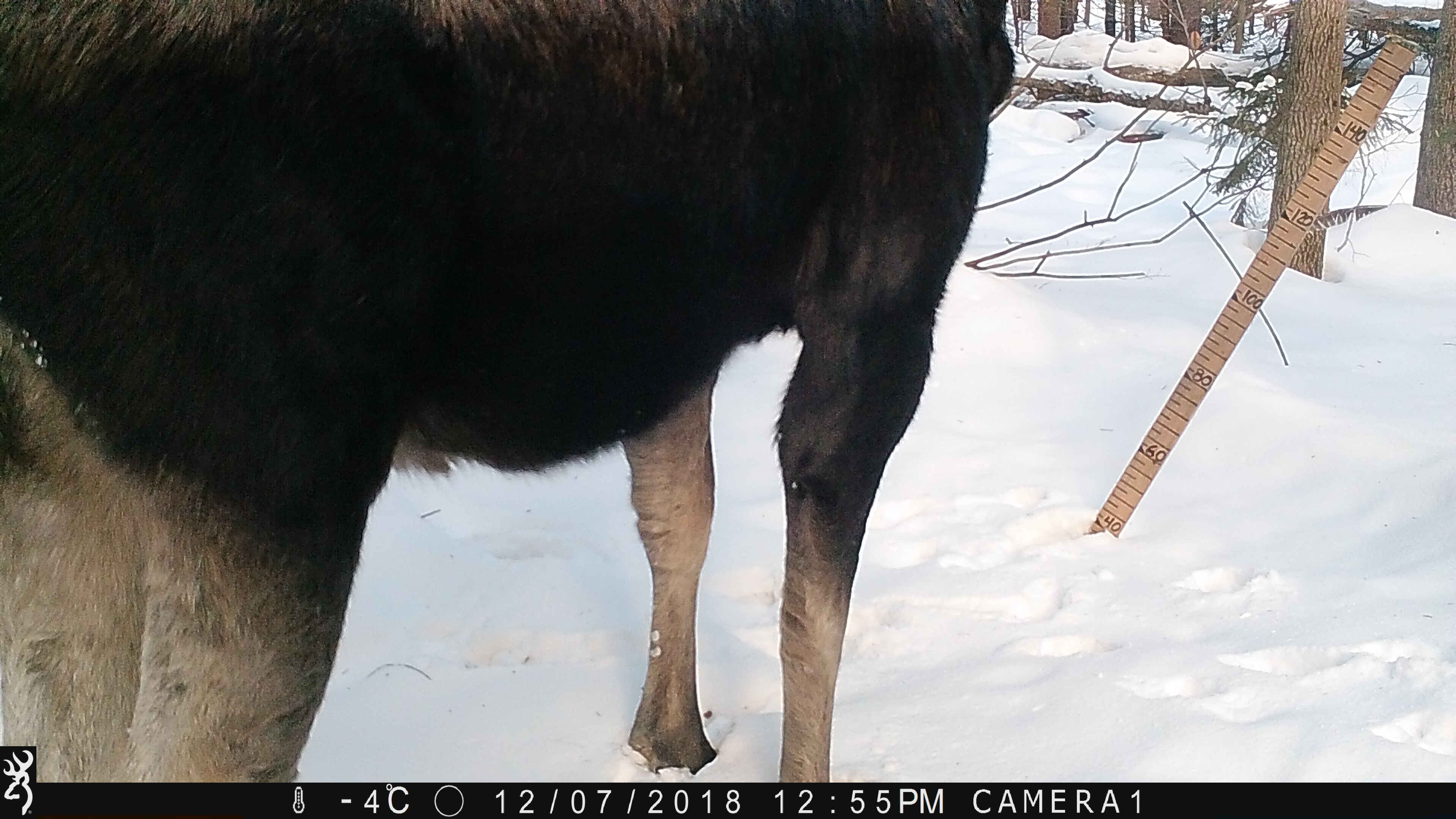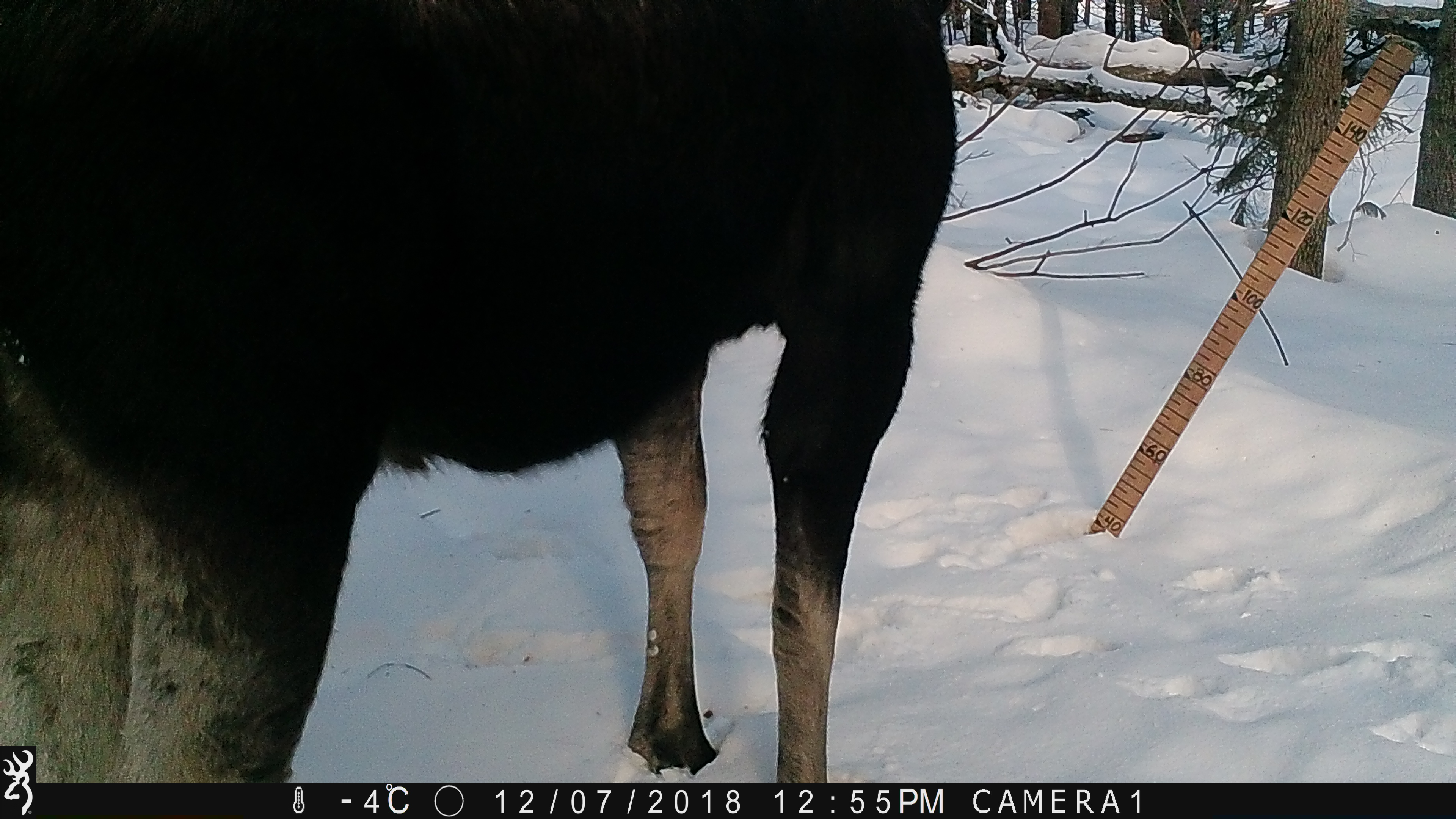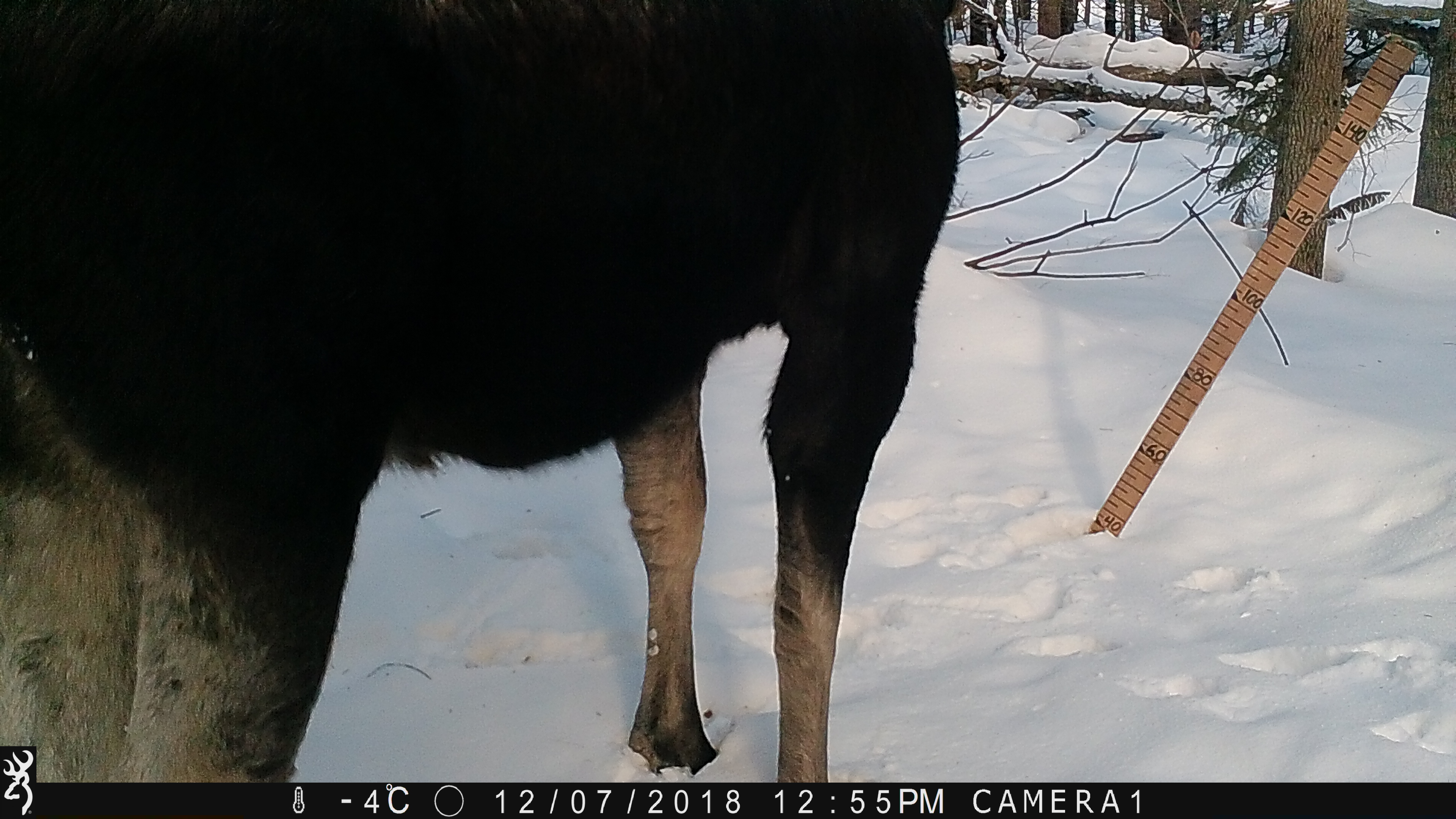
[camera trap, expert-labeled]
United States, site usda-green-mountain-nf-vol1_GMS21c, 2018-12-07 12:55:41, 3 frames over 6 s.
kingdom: Animalia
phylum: Chordata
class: Mammalia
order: Artiodactyla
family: Cervidae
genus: Alces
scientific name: Alces alces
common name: moose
Moose (Alces alces).